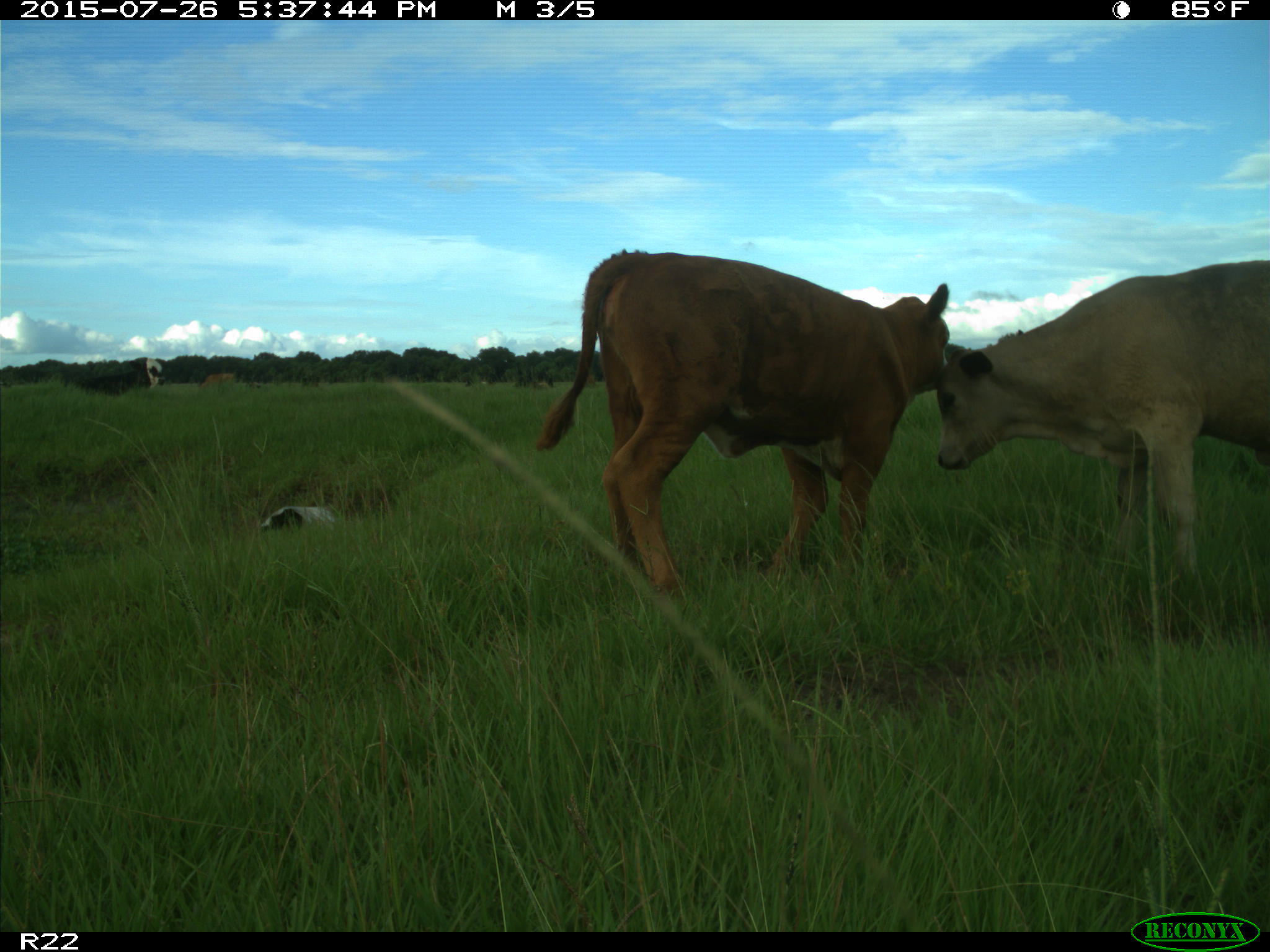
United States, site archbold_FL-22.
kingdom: Animalia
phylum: Chordata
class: Mammalia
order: Artiodactyla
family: Bovidae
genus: Bos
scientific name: Bos taurus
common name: domestic cow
Bos taurus (domestic cow).